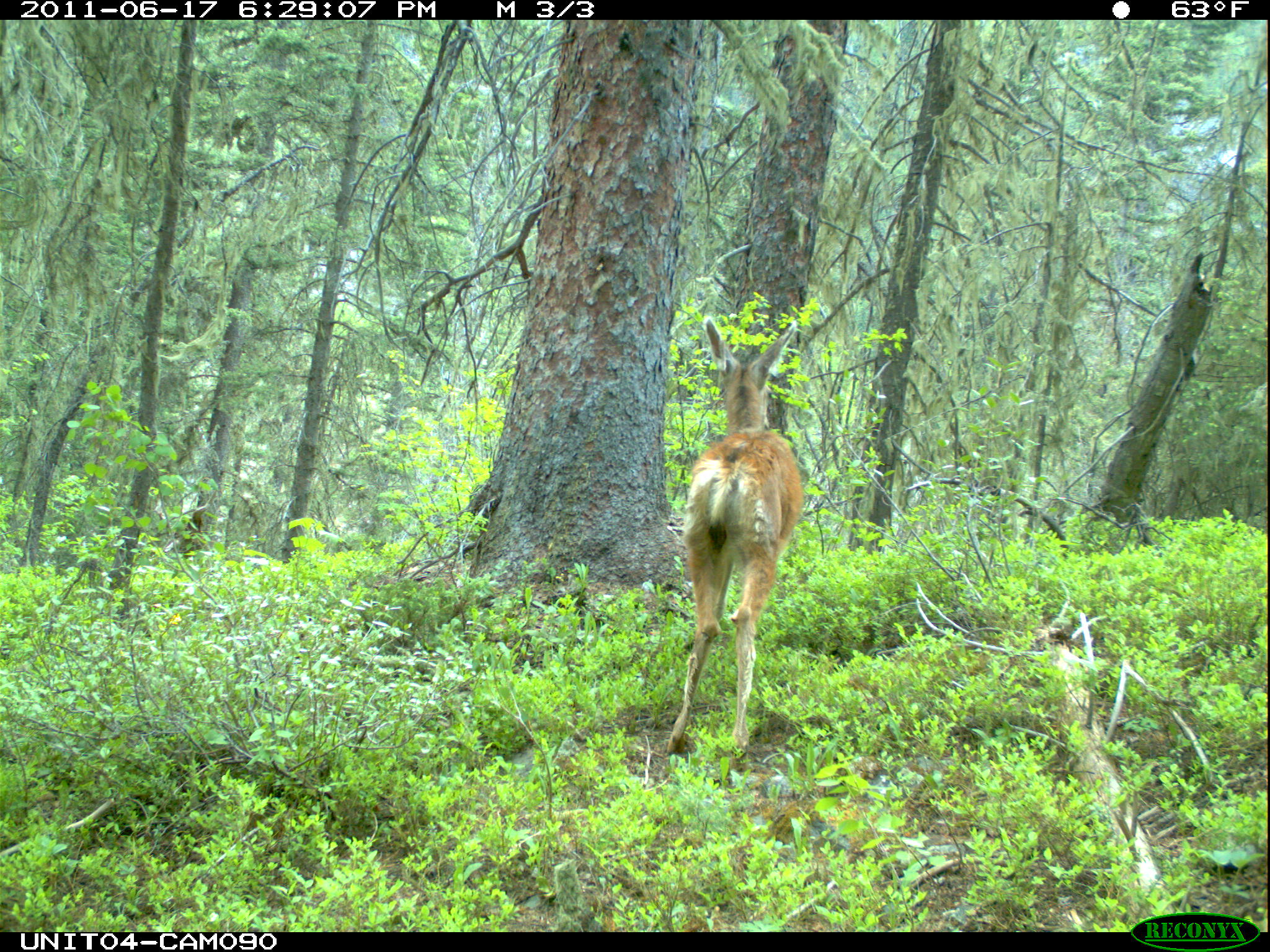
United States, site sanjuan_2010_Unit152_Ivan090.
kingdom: Animalia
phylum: Chordata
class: Mammalia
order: Artiodactyla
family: Cervidae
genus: Odocoileus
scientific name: Odocoileus hemionus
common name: mule deer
Odocoileus hemionus (mule deer).